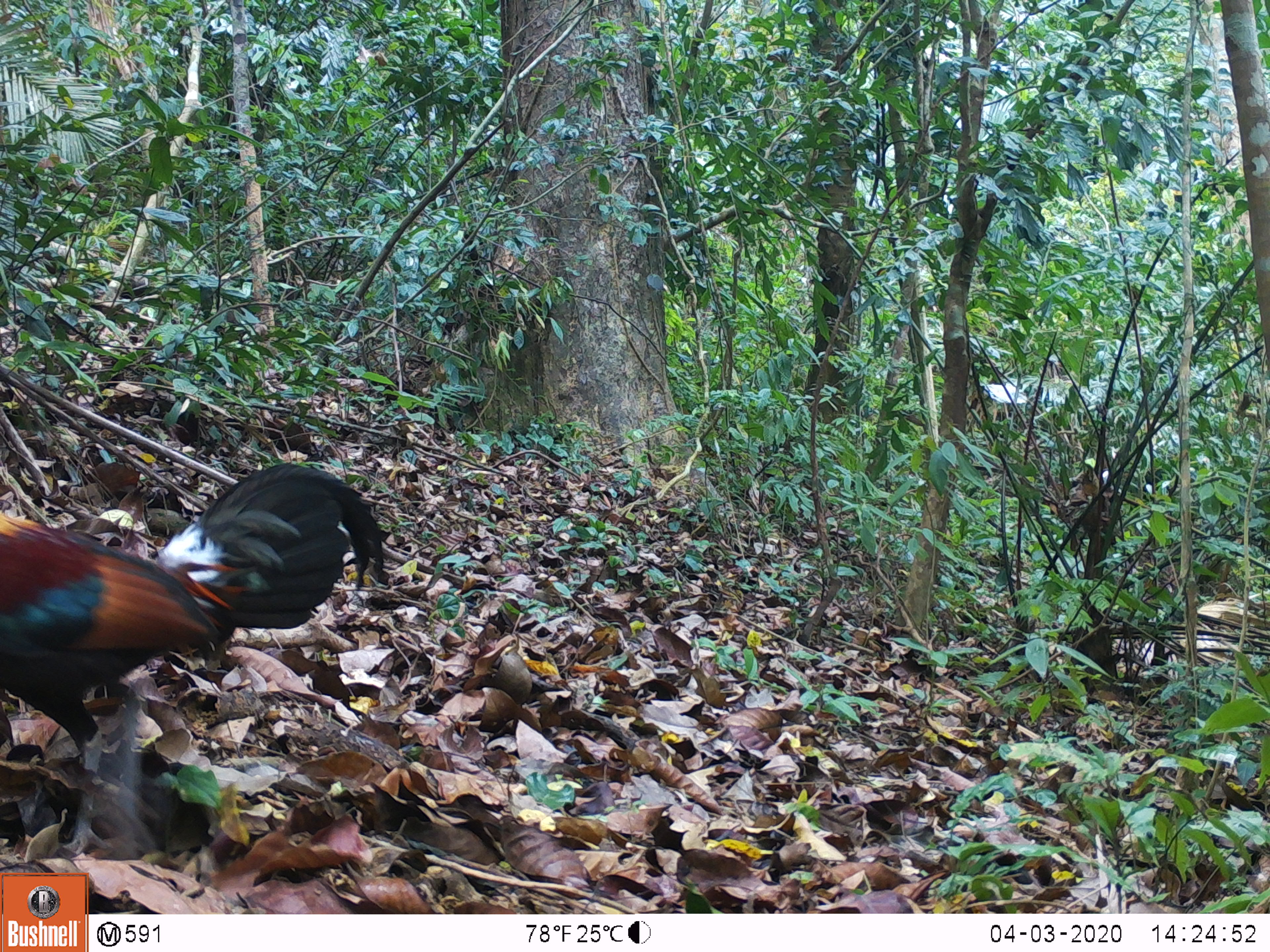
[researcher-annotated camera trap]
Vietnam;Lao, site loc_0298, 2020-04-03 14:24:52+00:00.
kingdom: Animalia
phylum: Chordata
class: Aves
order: Galliformes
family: Phasianidae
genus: Gallus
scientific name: Gallus gallus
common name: red junglefowl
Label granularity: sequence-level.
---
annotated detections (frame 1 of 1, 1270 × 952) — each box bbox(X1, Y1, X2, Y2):
red junglefowl: bbox(0, 464, 384, 854)